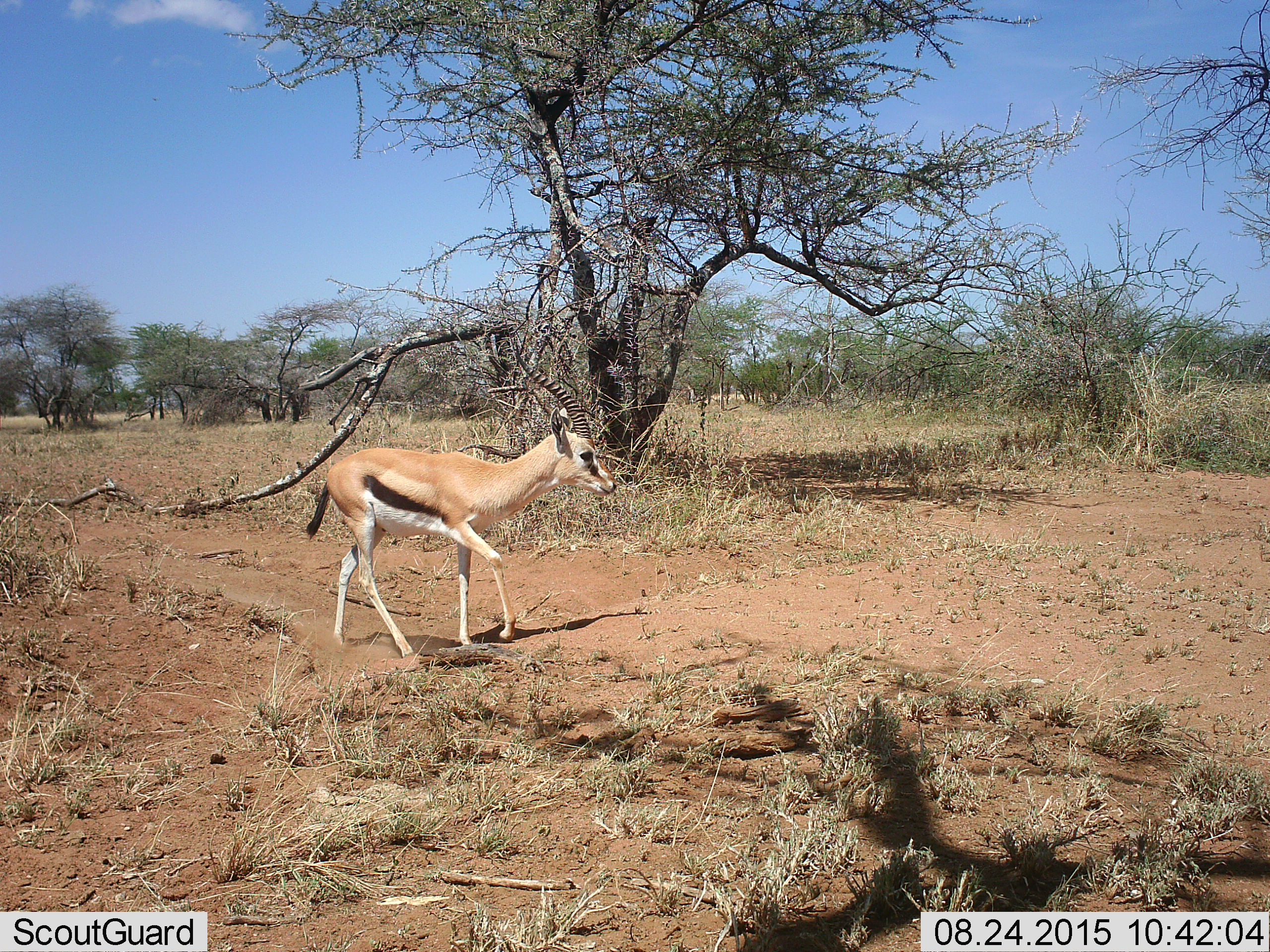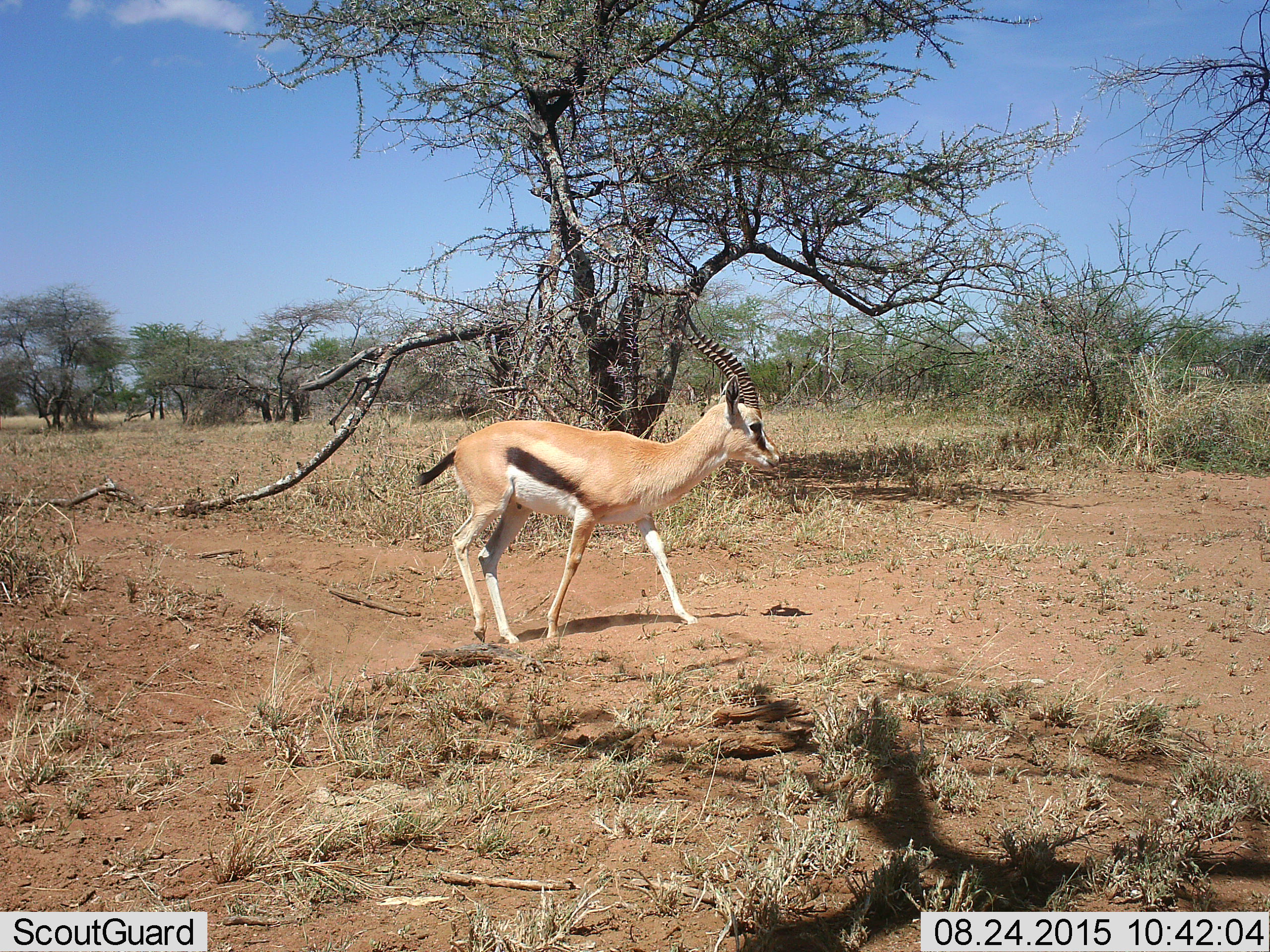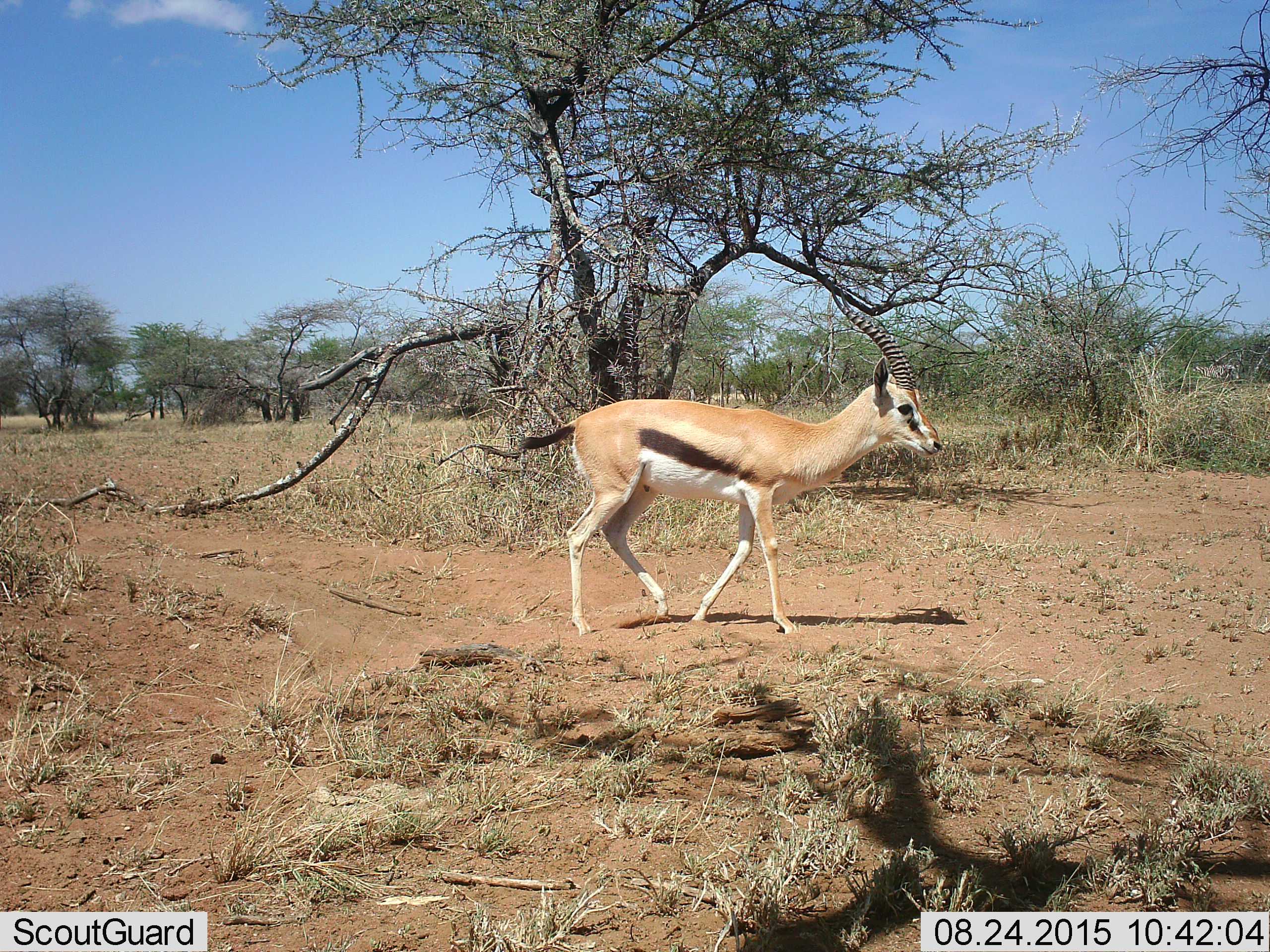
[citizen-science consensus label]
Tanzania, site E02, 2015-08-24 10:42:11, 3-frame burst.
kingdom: Animalia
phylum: Chordata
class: Mammalia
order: Artiodactyla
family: Bovidae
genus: Eudorcas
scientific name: Eudorcas thomsonii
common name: thomson's gazelle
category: gazellethomsons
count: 1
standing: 7%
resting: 0%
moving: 100%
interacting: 0%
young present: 13%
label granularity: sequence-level